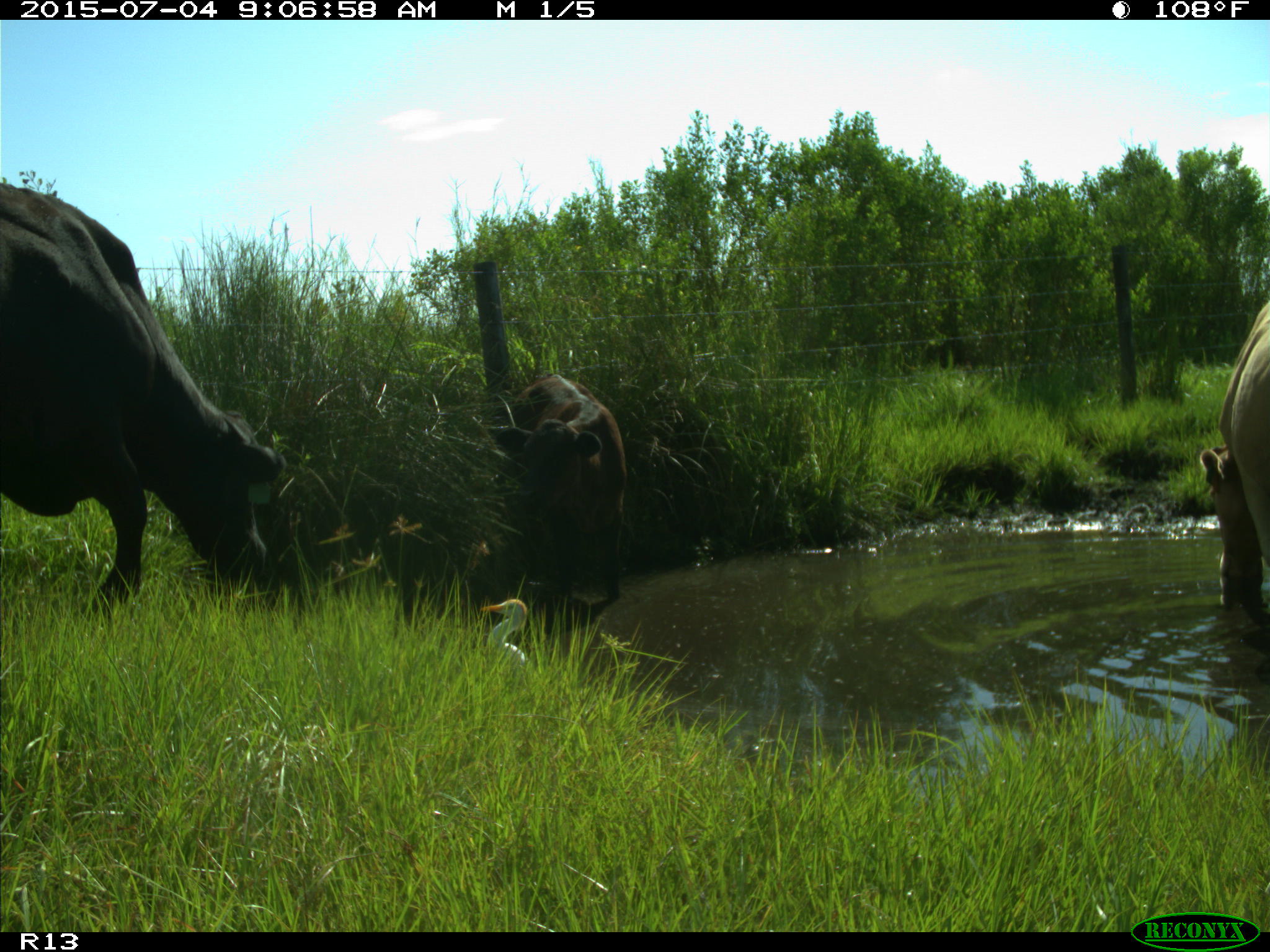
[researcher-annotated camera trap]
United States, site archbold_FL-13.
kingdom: Animalia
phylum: Chordata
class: Mammalia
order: Artiodactyla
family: Bovidae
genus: Bos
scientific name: Bos taurus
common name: domestic cow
Bos taurus (domestic cow).